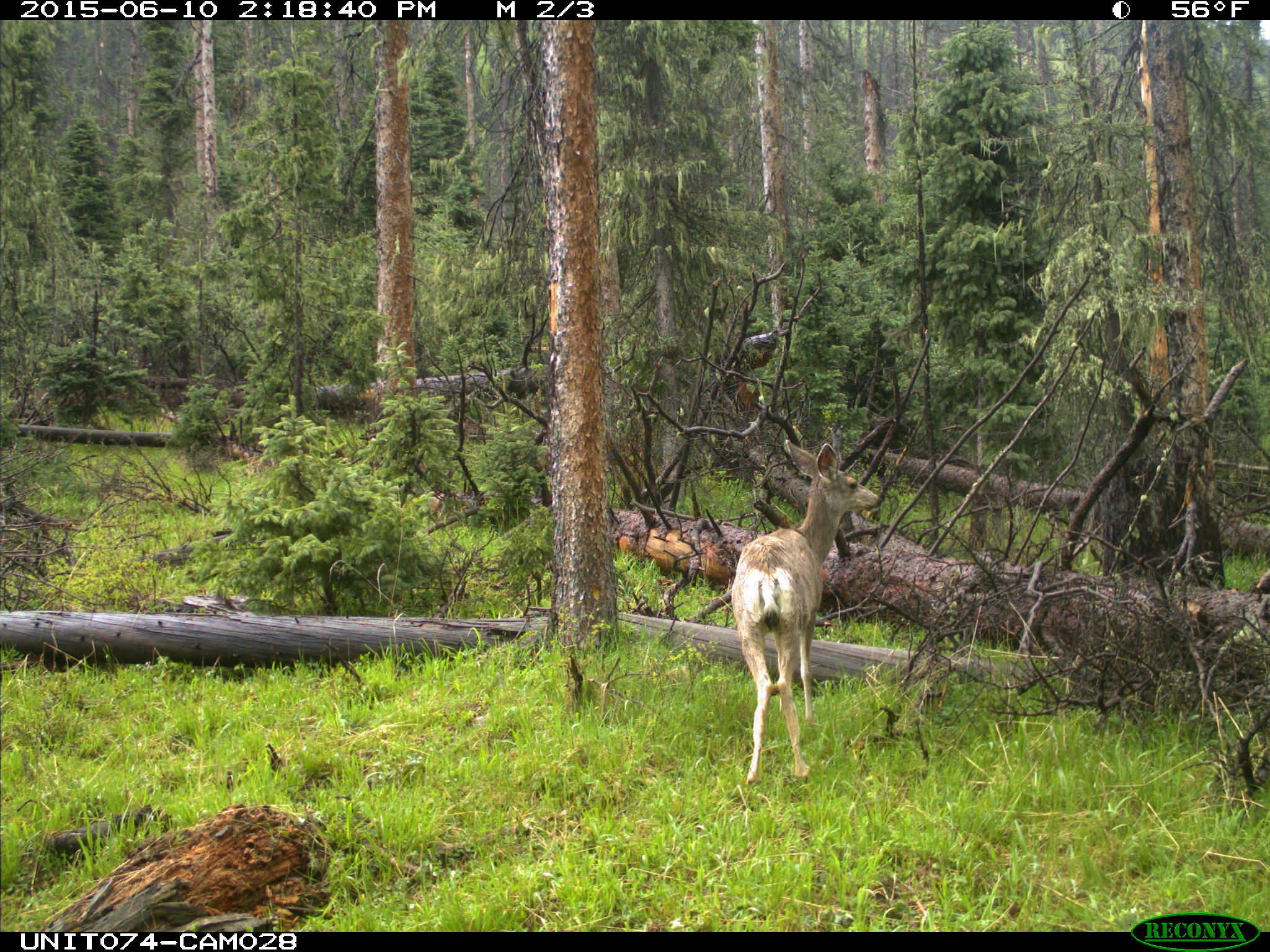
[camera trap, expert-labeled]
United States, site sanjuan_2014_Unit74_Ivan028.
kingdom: Animalia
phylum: Chordata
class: Mammalia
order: Artiodactyla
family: Cervidae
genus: Odocoileus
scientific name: Odocoileus hemionus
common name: mule deer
Odocoileus hemionus (mule deer).